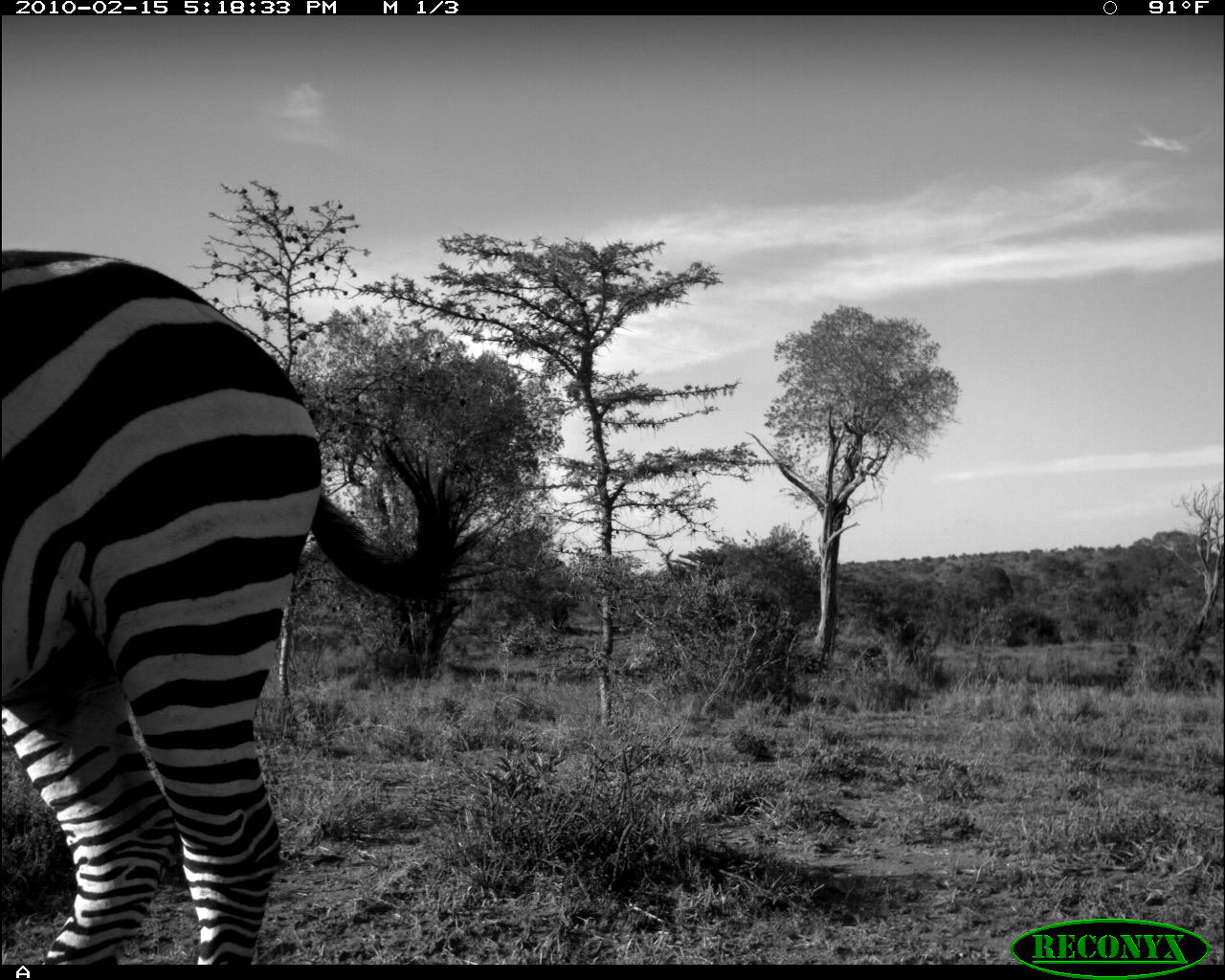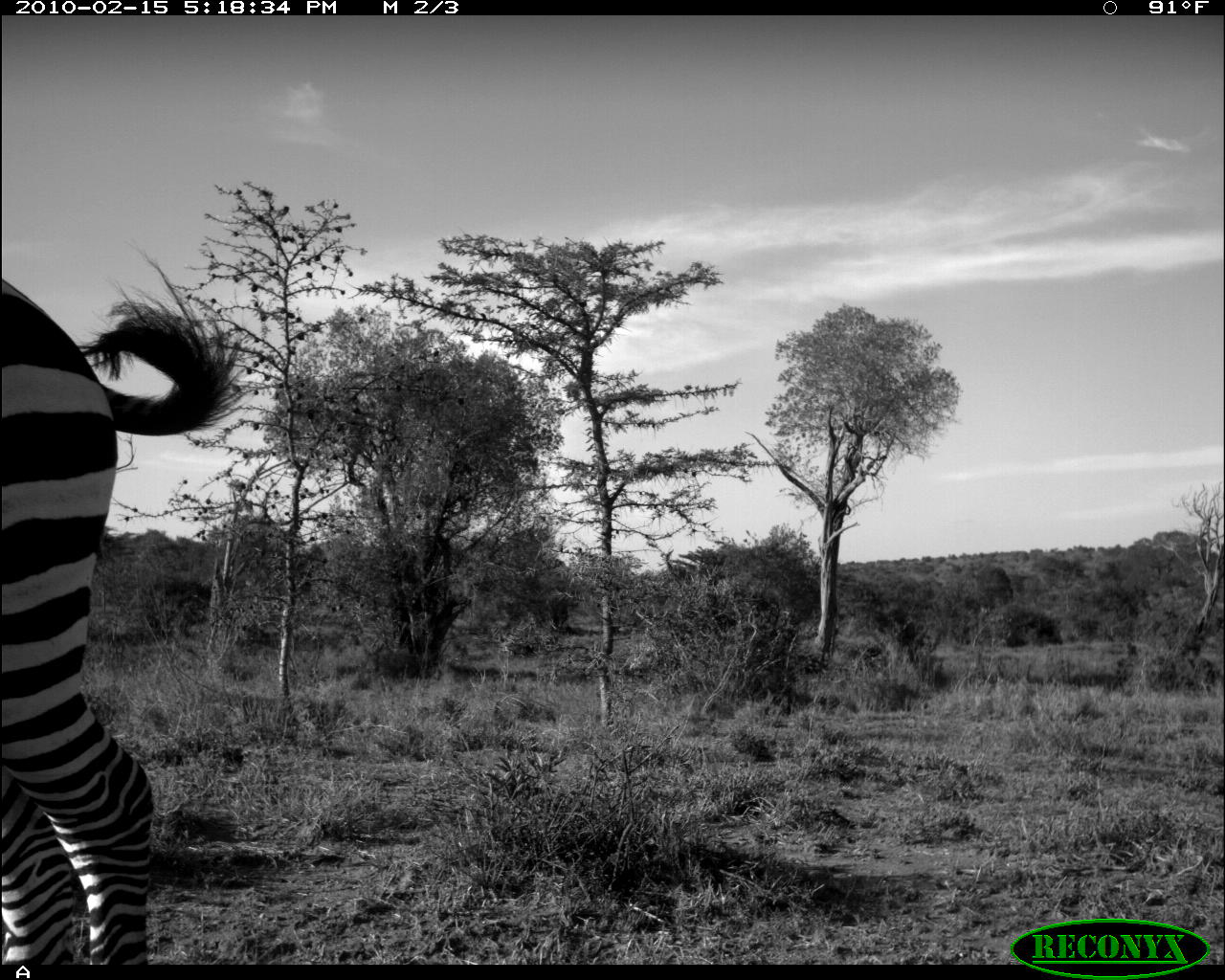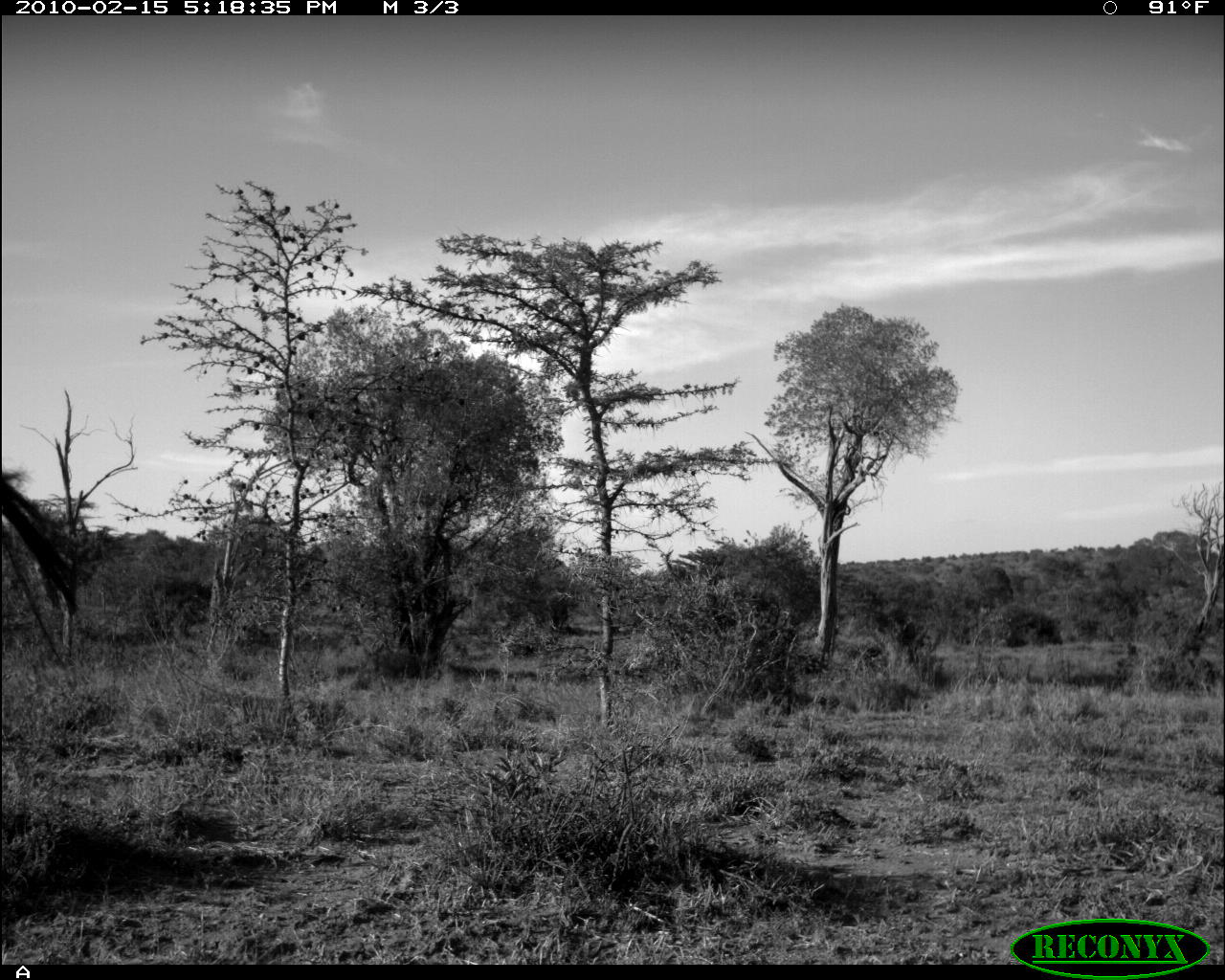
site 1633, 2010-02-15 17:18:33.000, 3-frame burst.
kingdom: Animalia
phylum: Chordata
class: Mammalia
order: Perissodactyla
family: Equidae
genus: Equus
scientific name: Equus quagga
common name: plains zebra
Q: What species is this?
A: Equus quagga (plains zebra).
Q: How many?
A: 1.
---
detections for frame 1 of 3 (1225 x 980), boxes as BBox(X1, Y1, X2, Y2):
equus quagga: BBox(0, 252, 461, 964)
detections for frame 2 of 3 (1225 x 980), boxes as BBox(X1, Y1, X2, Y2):
equus quagga: BBox(0, 274, 247, 962)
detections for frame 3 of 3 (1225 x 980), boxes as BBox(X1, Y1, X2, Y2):
equus quagga: BBox(0, 468, 99, 659)